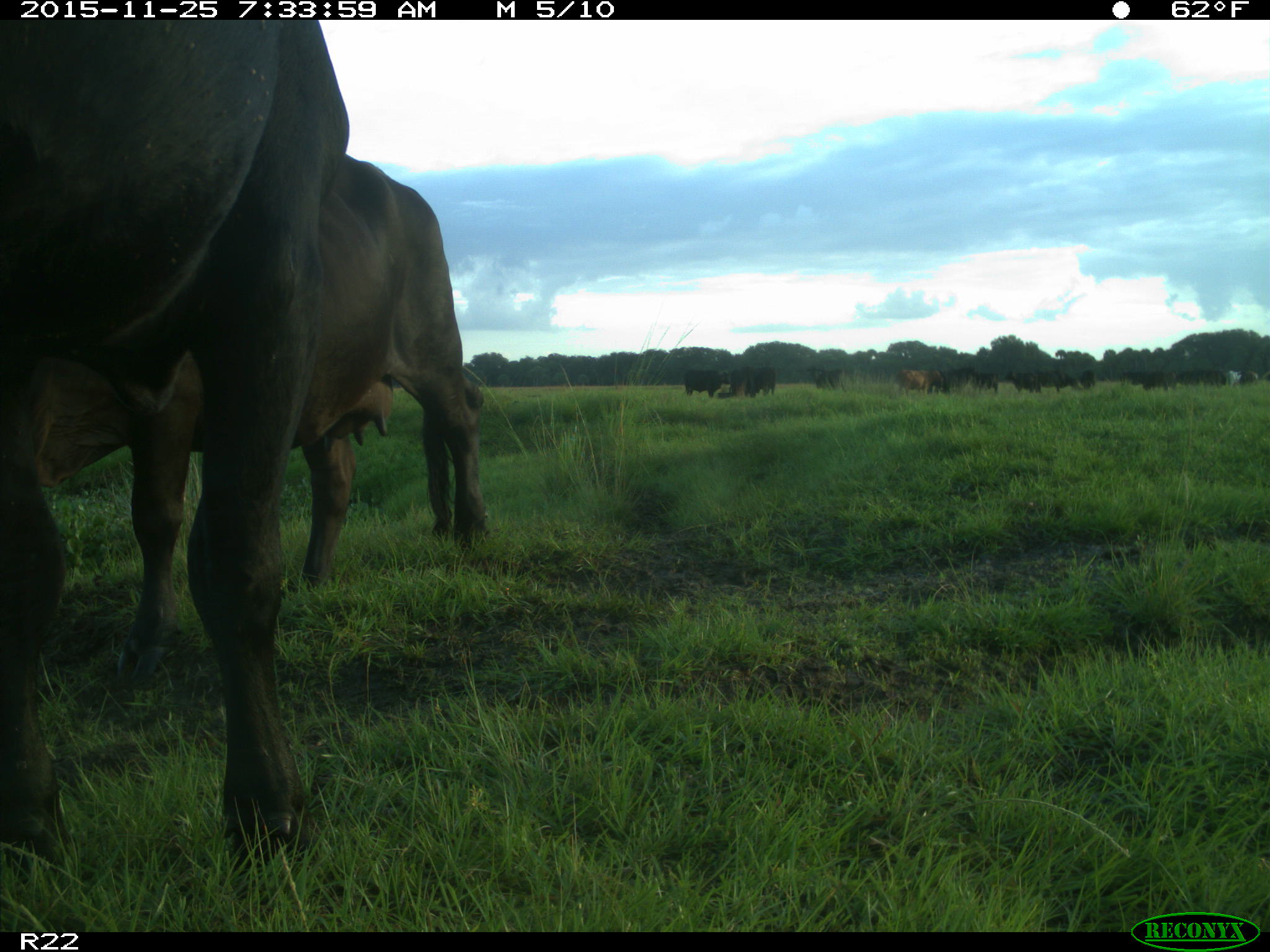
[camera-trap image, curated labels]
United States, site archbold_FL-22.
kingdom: Animalia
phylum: Chordata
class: Mammalia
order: Artiodactyla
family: Bovidae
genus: Bos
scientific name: Bos taurus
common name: domestic cow